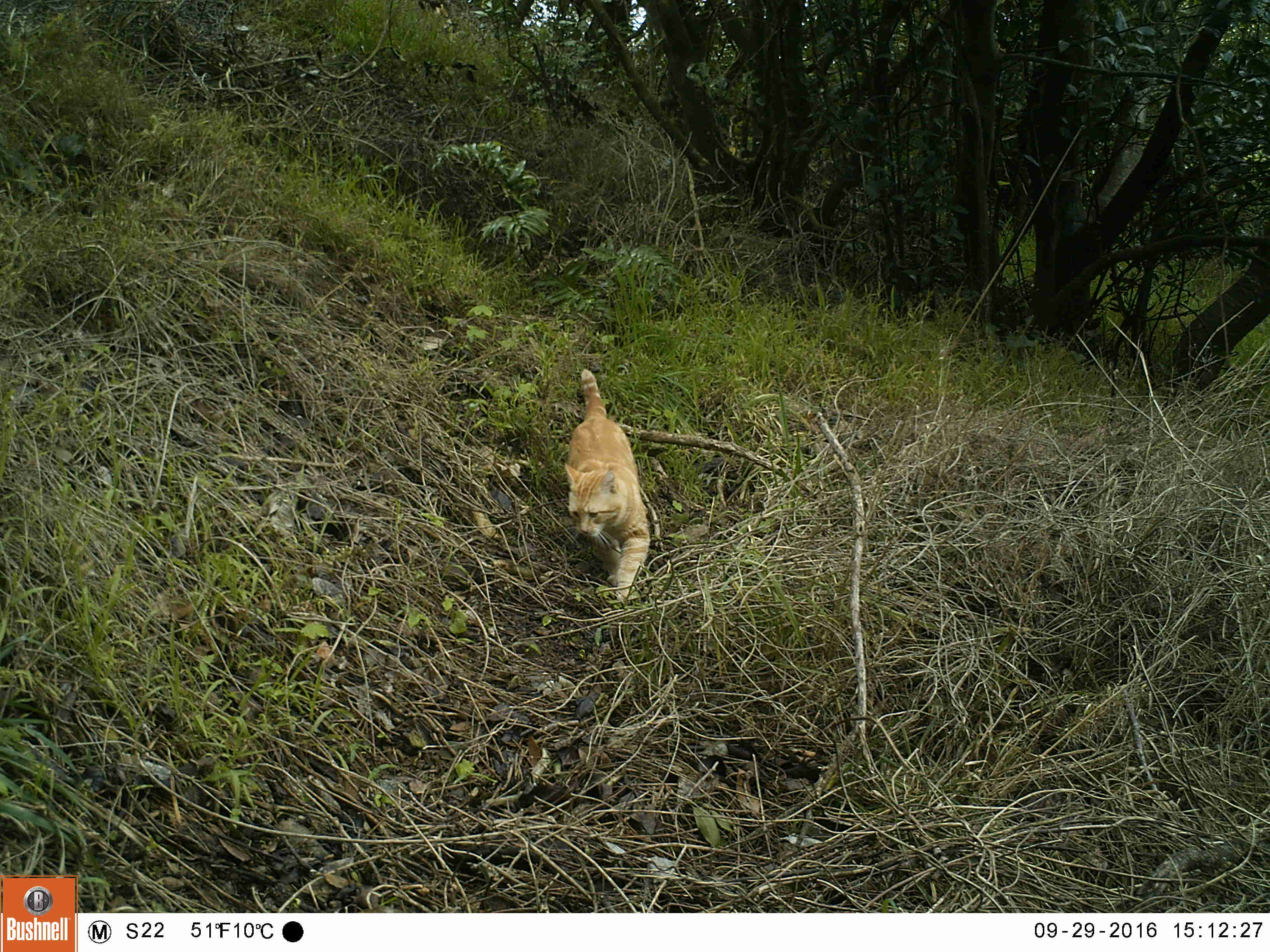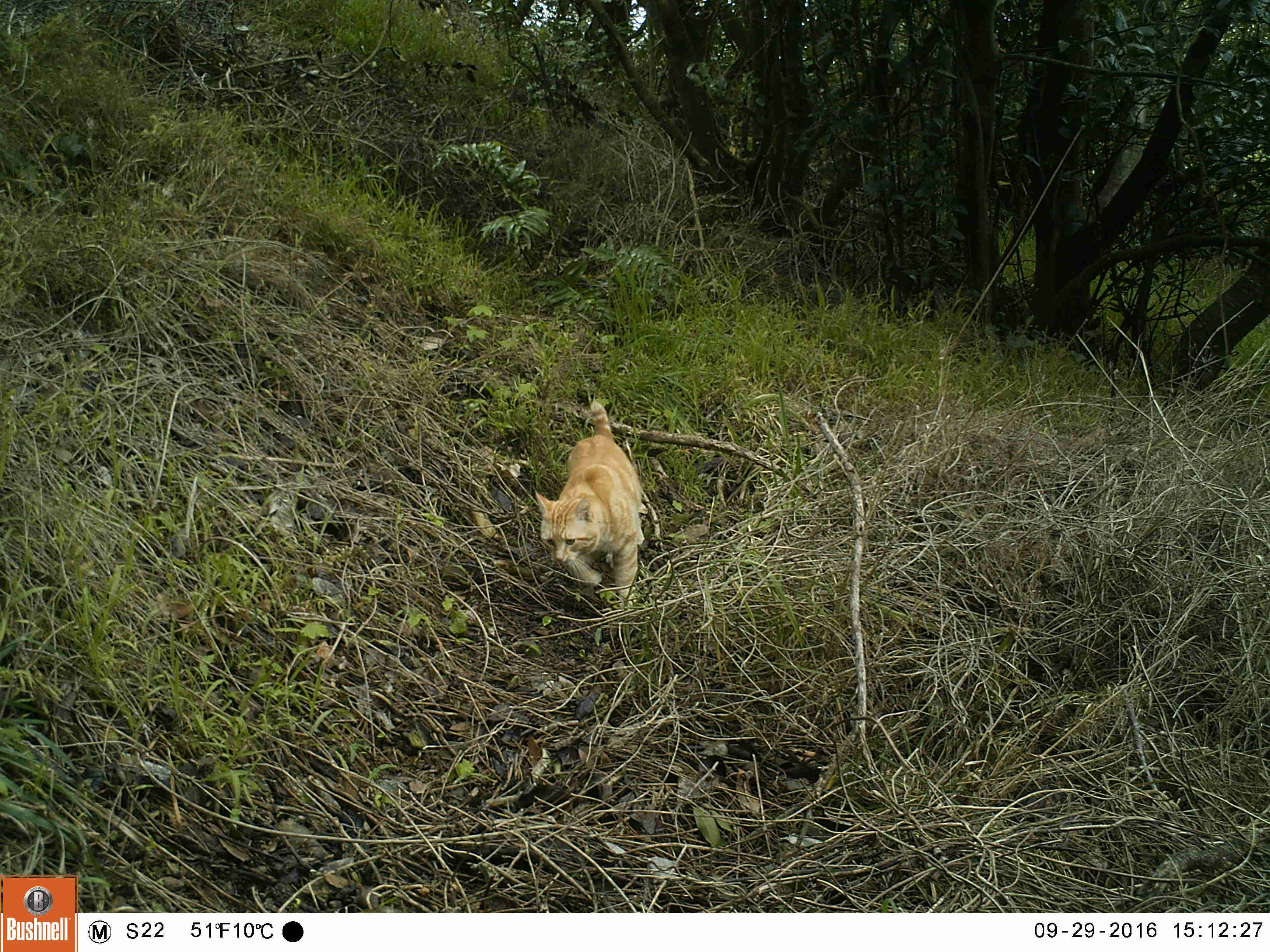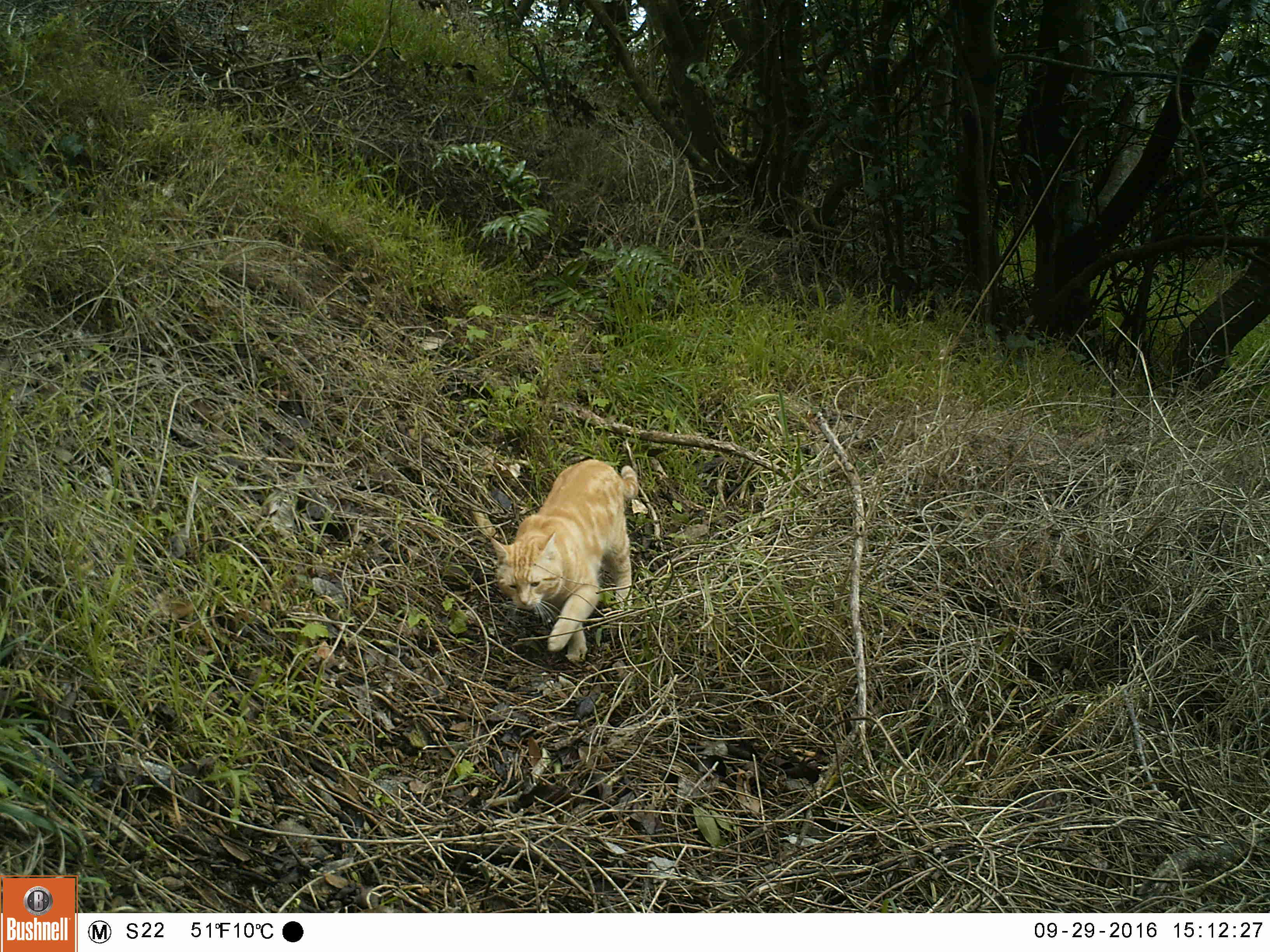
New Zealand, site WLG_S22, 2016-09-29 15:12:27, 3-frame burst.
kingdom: Animalia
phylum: Chordata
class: Mammalia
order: Carnivora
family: Felidae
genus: Felis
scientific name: Felis catus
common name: domestic cat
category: cat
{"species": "cat (domestic cat) (Felis catus)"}